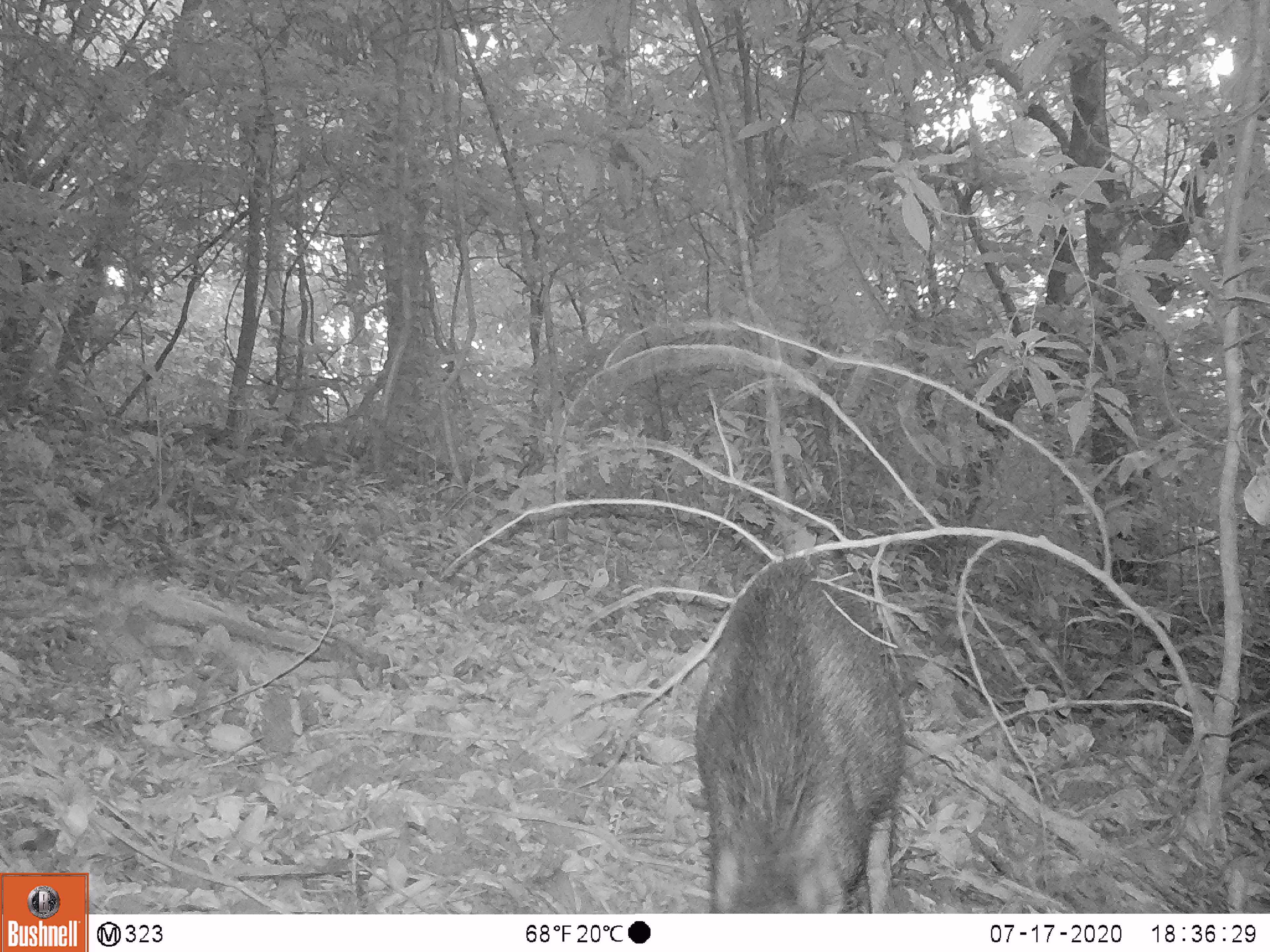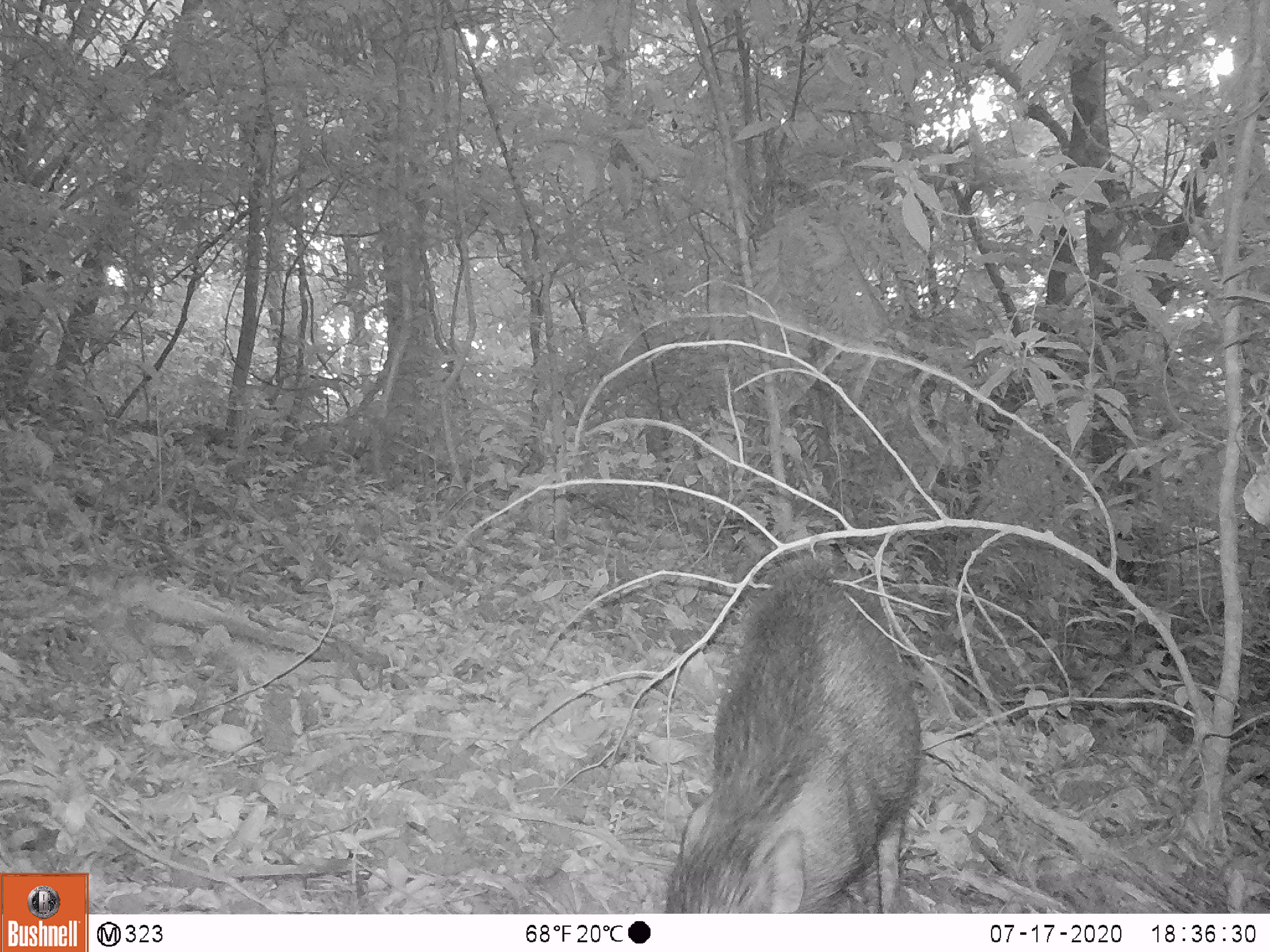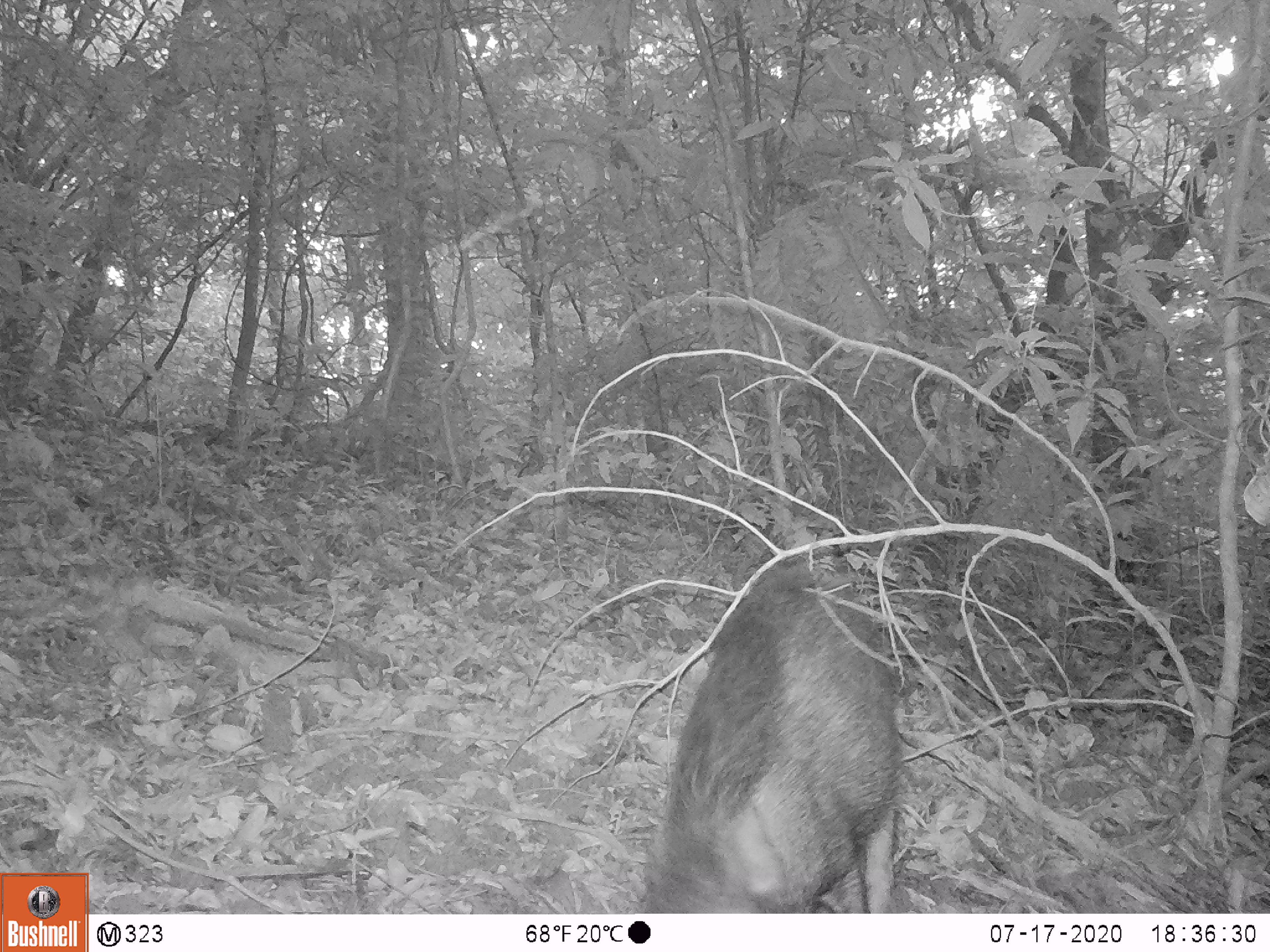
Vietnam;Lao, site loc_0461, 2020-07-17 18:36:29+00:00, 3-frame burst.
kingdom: Animalia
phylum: Chordata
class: Mammalia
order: Artiodactyla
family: Suidae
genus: Sus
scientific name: Sus scrofa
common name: eurasian wild pig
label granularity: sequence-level